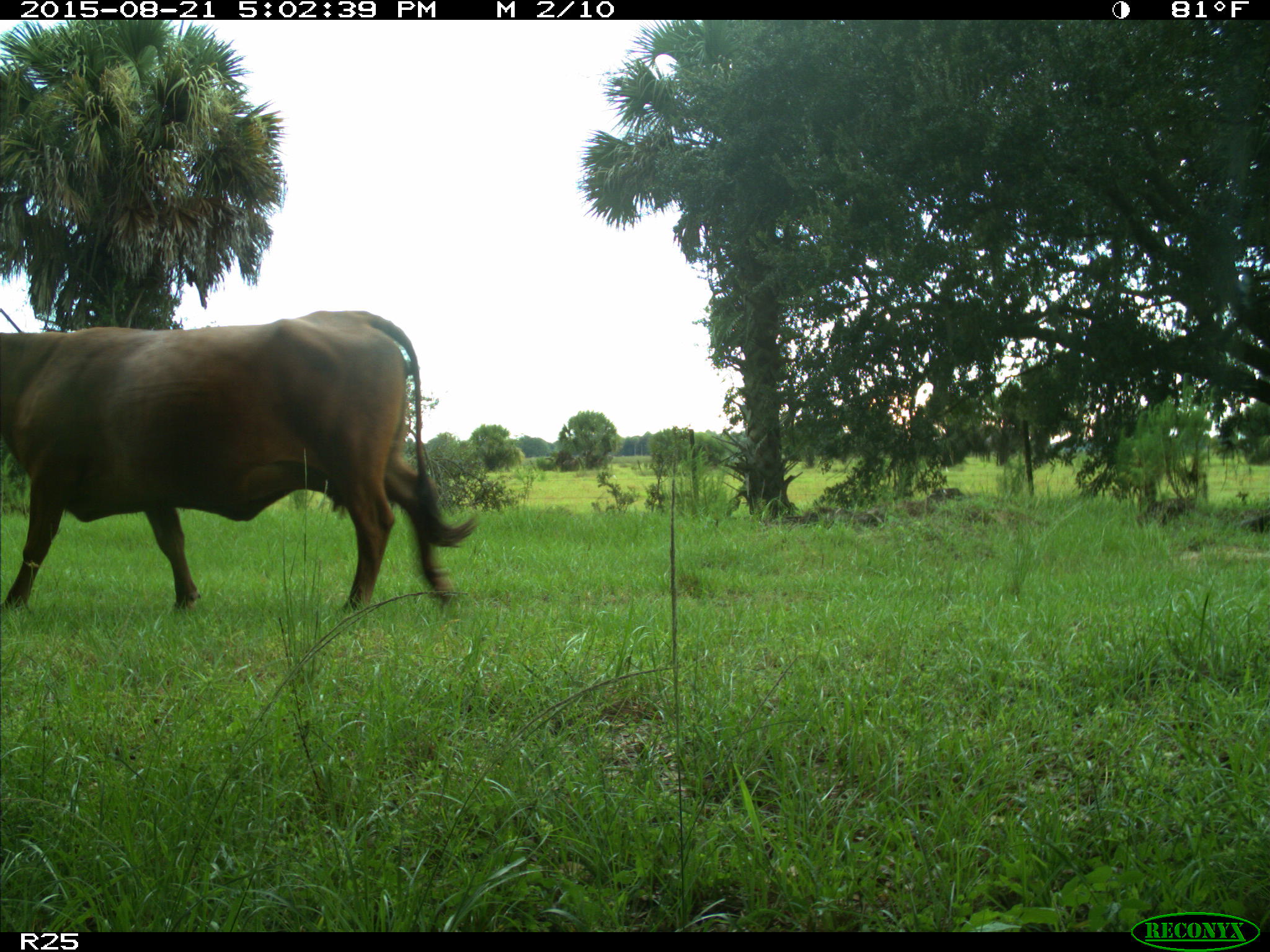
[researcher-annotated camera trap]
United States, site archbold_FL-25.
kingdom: Animalia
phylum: Chordata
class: Mammalia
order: Artiodactyla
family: Bovidae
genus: Bos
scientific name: Bos taurus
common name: domestic cow